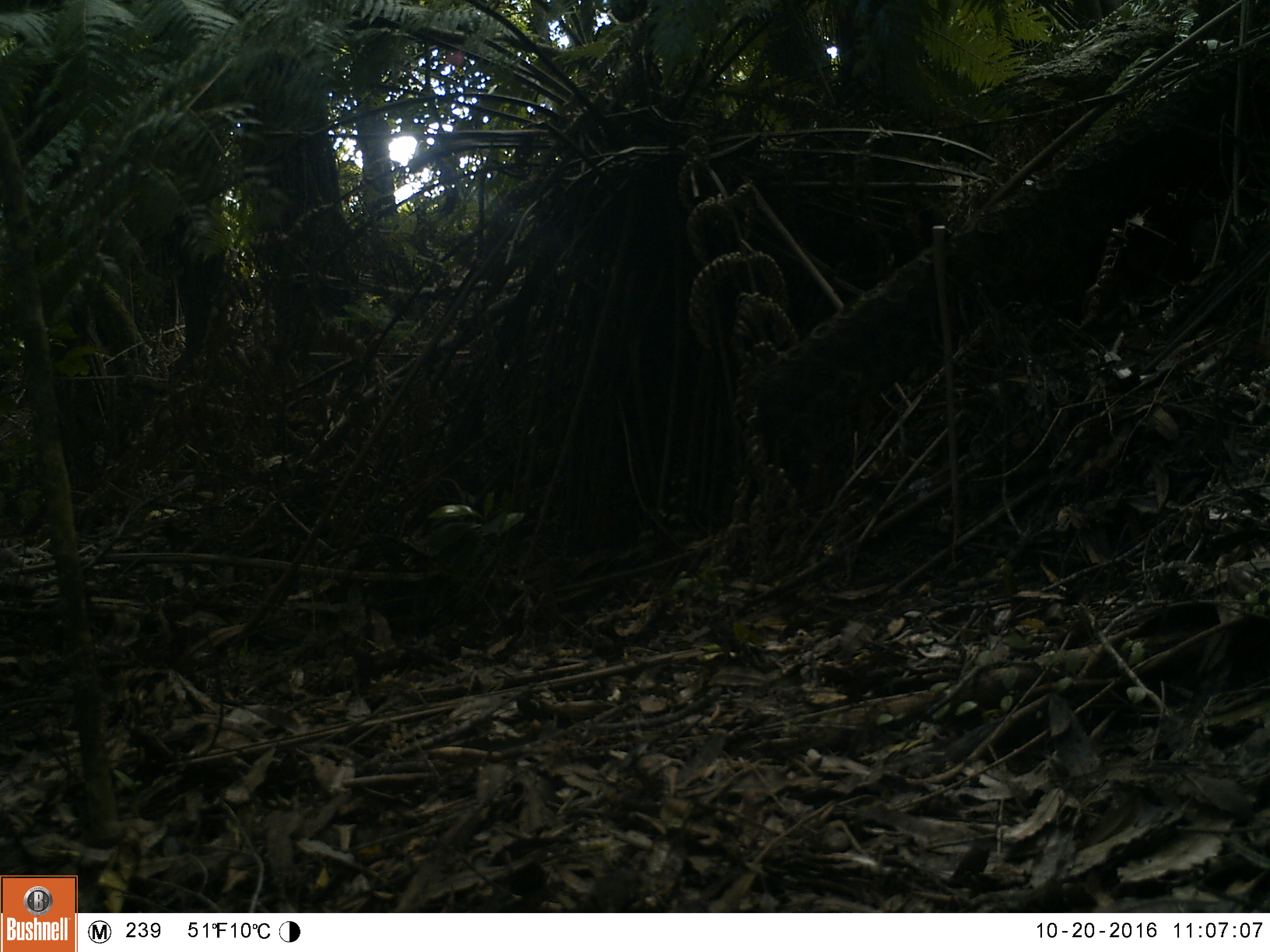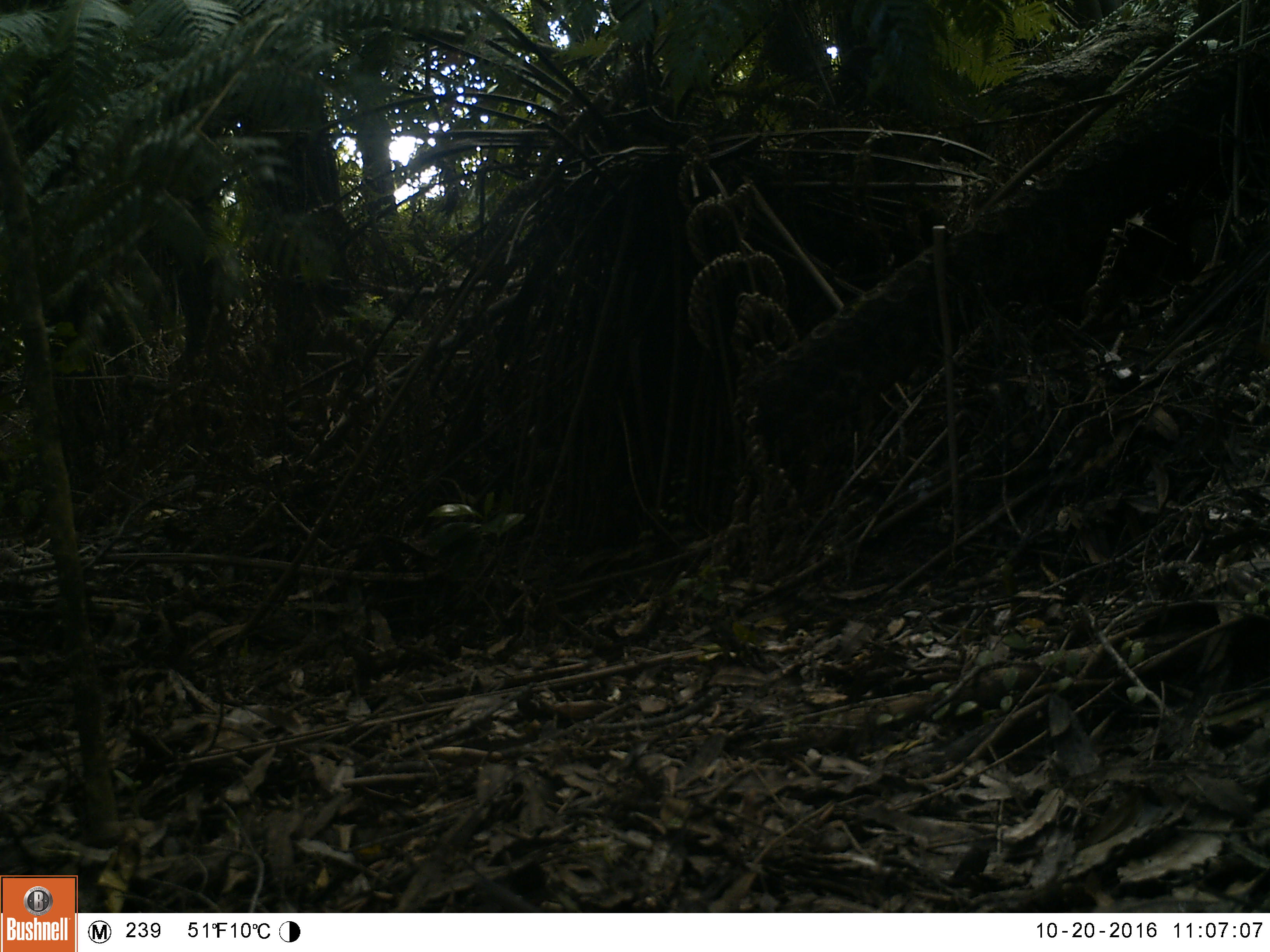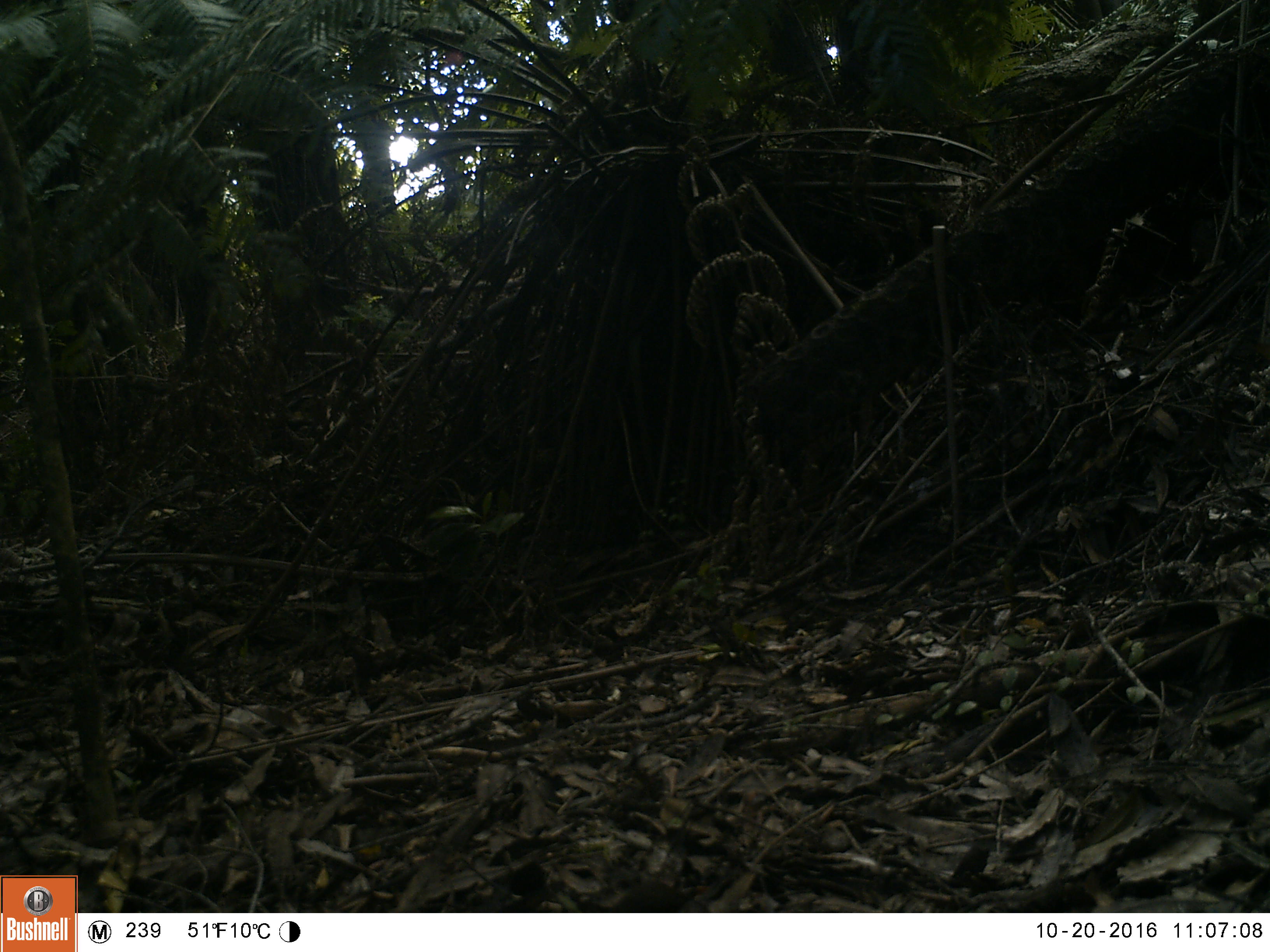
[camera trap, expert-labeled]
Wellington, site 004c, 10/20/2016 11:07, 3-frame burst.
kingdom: Animalia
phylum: Chordata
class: Aves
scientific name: Aves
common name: bird